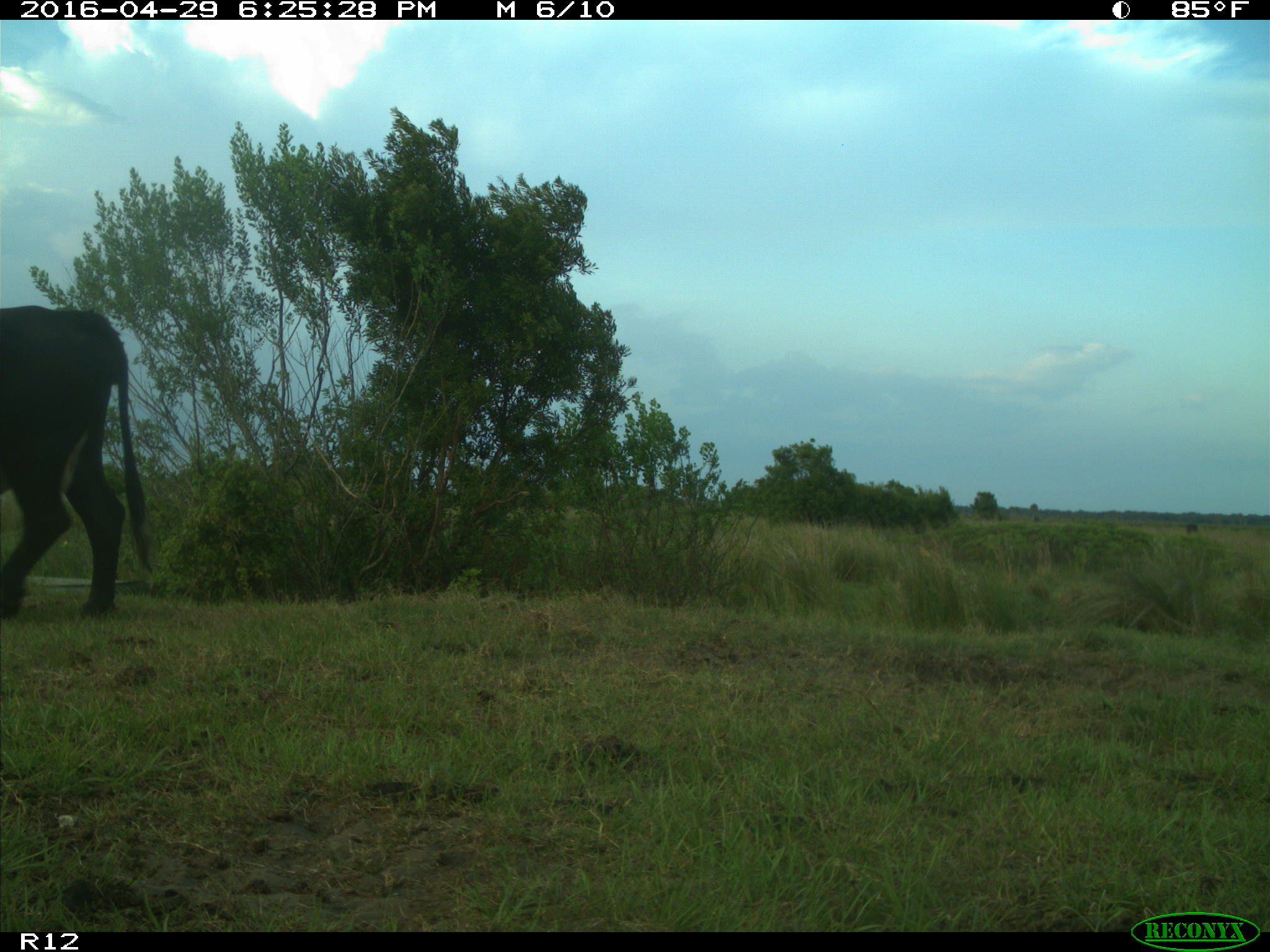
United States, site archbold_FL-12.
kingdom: Animalia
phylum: Chordata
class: Mammalia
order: Artiodactyla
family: Bovidae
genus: Bos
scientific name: Bos taurus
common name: domestic cow